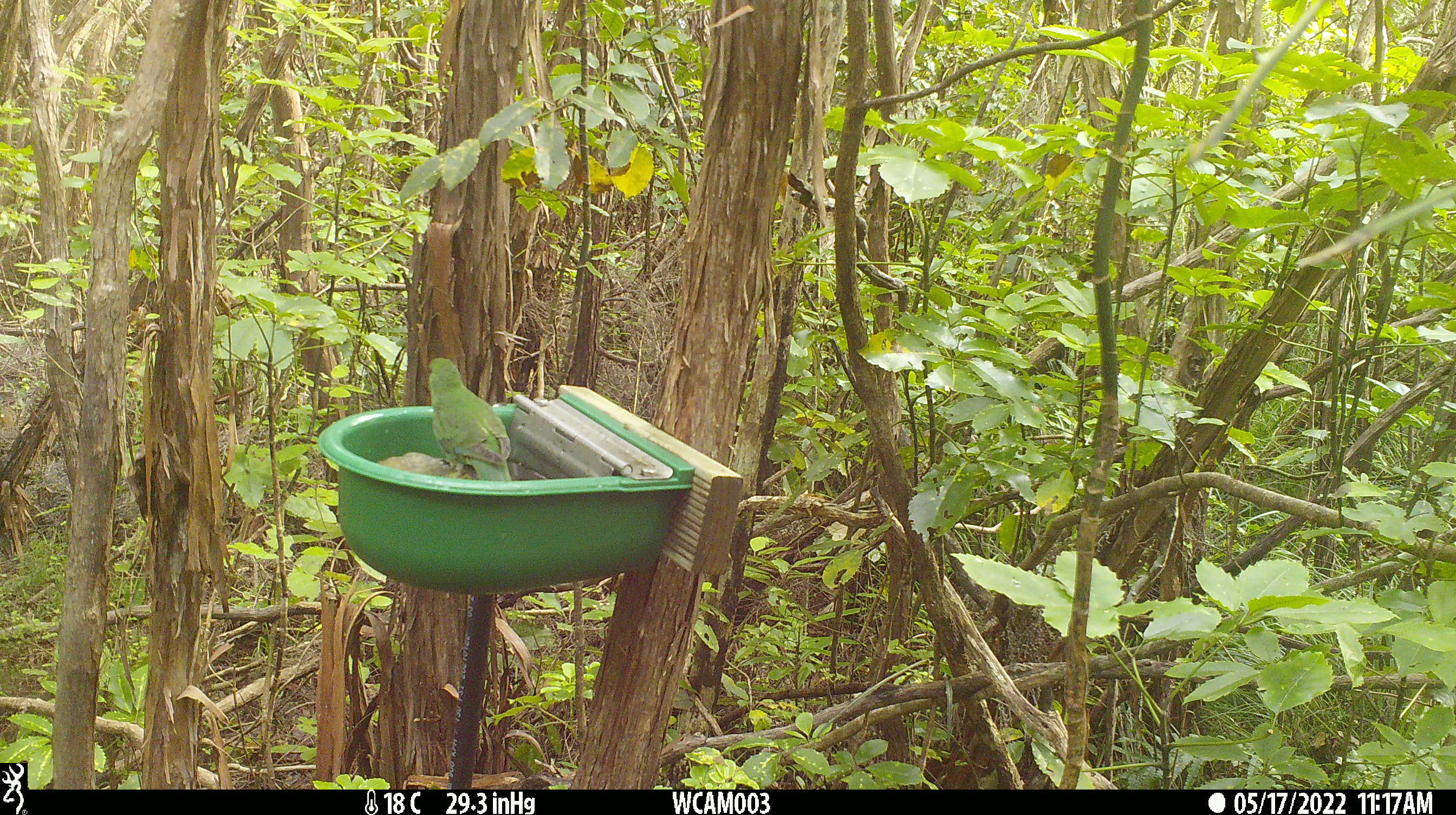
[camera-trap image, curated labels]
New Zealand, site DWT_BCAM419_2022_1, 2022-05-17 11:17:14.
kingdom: Animalia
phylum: Chordata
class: Aves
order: Psittaciformes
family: Psittaculidae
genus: Cyanoramphus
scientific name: Cyanoramphus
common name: parakeet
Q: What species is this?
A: Parakeet (Cyanoramphus).